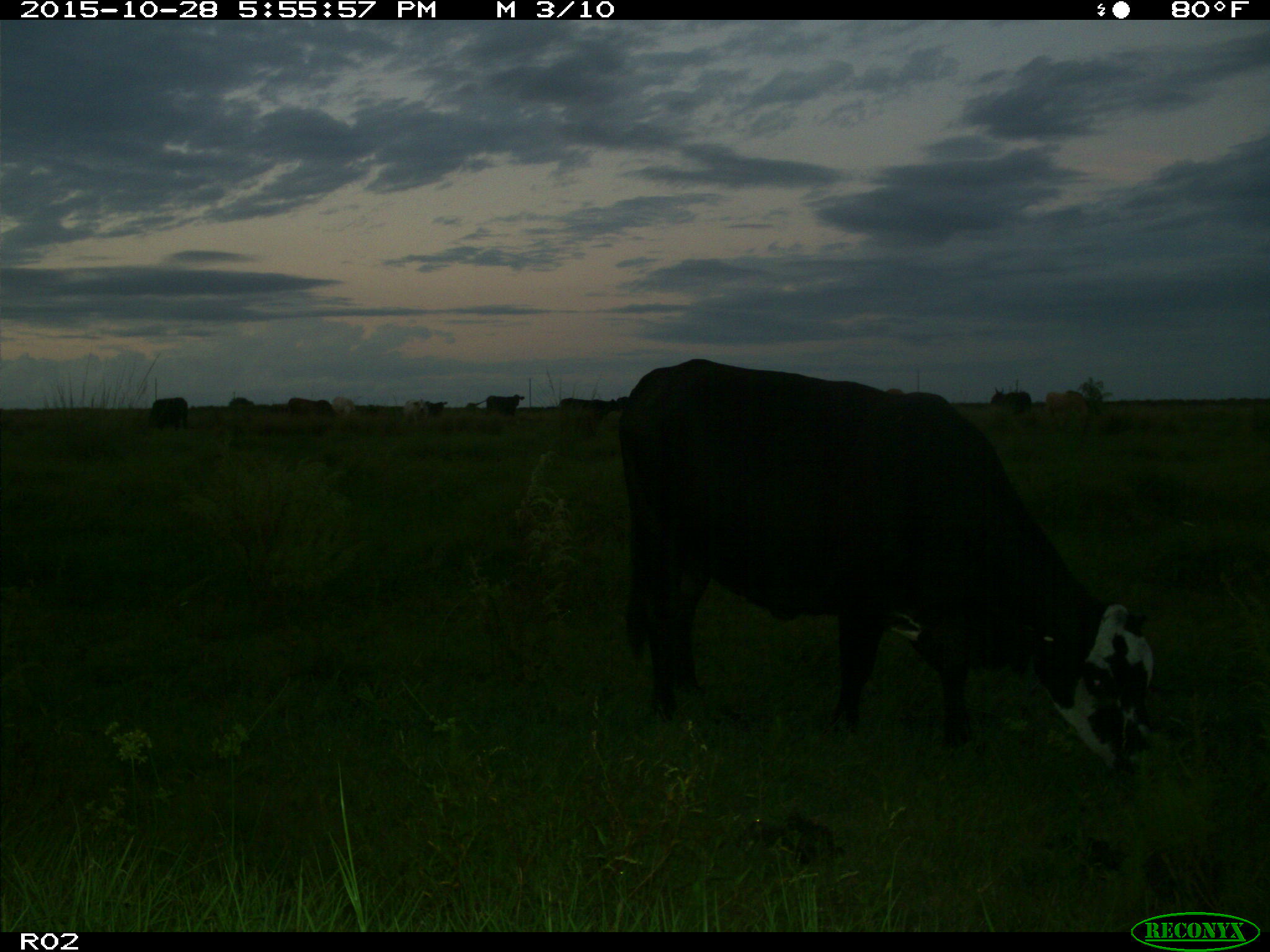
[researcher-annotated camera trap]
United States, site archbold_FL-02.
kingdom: Animalia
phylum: Chordata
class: Mammalia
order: Artiodactyla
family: Bovidae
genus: Bos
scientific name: Bos taurus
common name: domestic cow